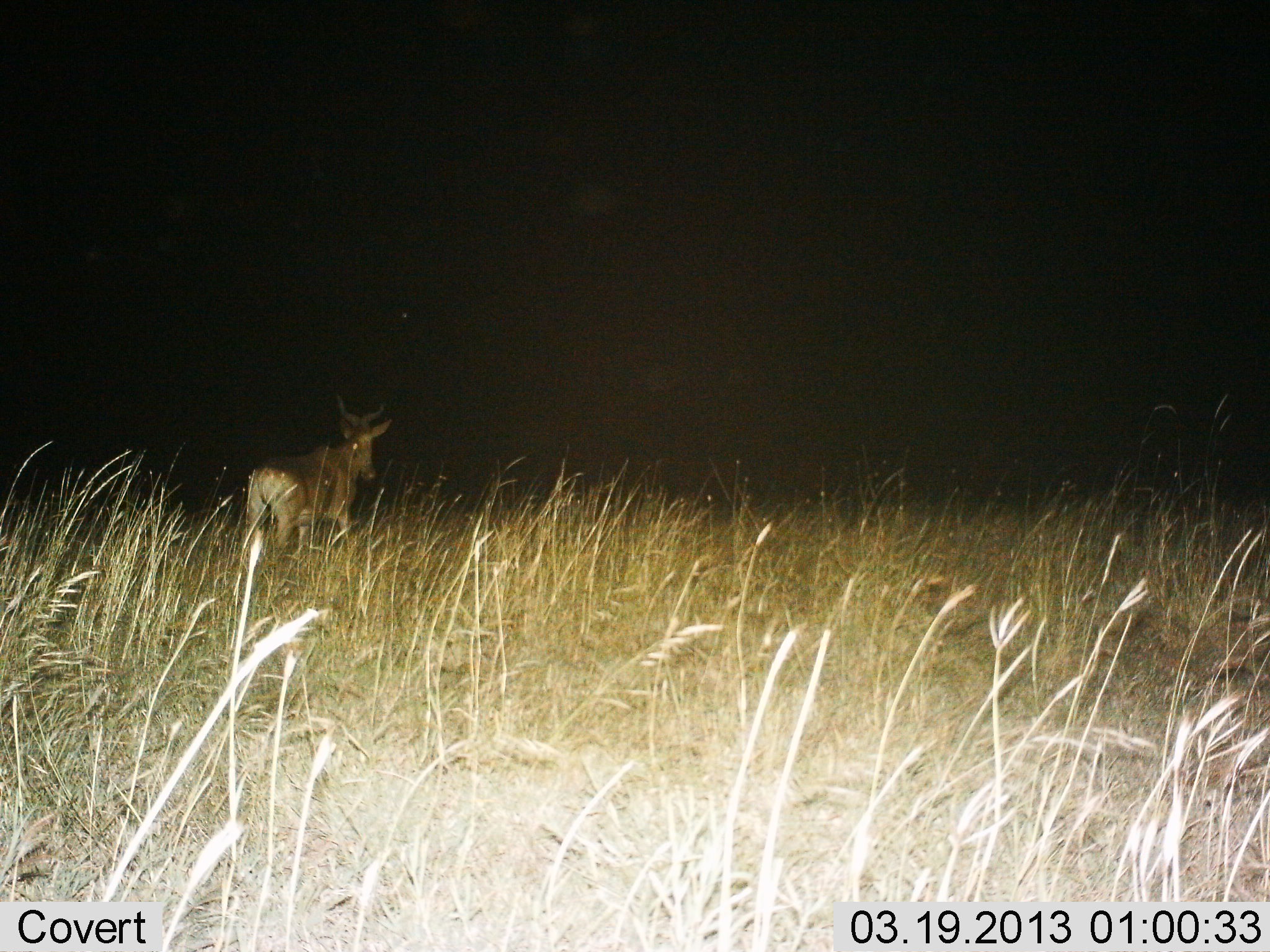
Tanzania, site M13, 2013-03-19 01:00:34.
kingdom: Animalia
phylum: Chordata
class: Mammalia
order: Artiodactyla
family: Bovidae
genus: Alcelaphus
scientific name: Alcelaphus buselaphus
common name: hartebeest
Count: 1.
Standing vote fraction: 40%.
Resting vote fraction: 0%.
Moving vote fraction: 63%.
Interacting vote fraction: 0%.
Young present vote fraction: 0%.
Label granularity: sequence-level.